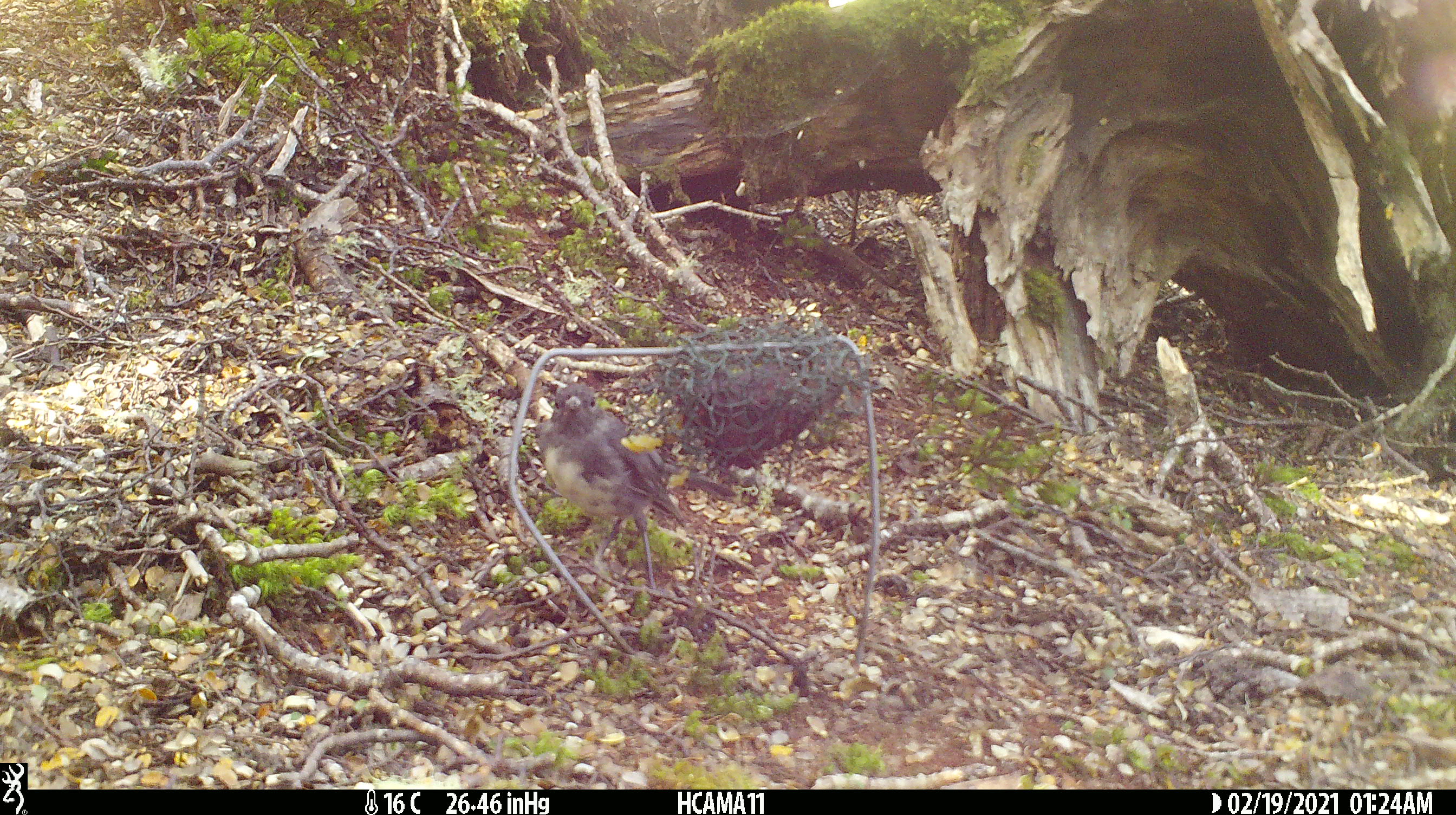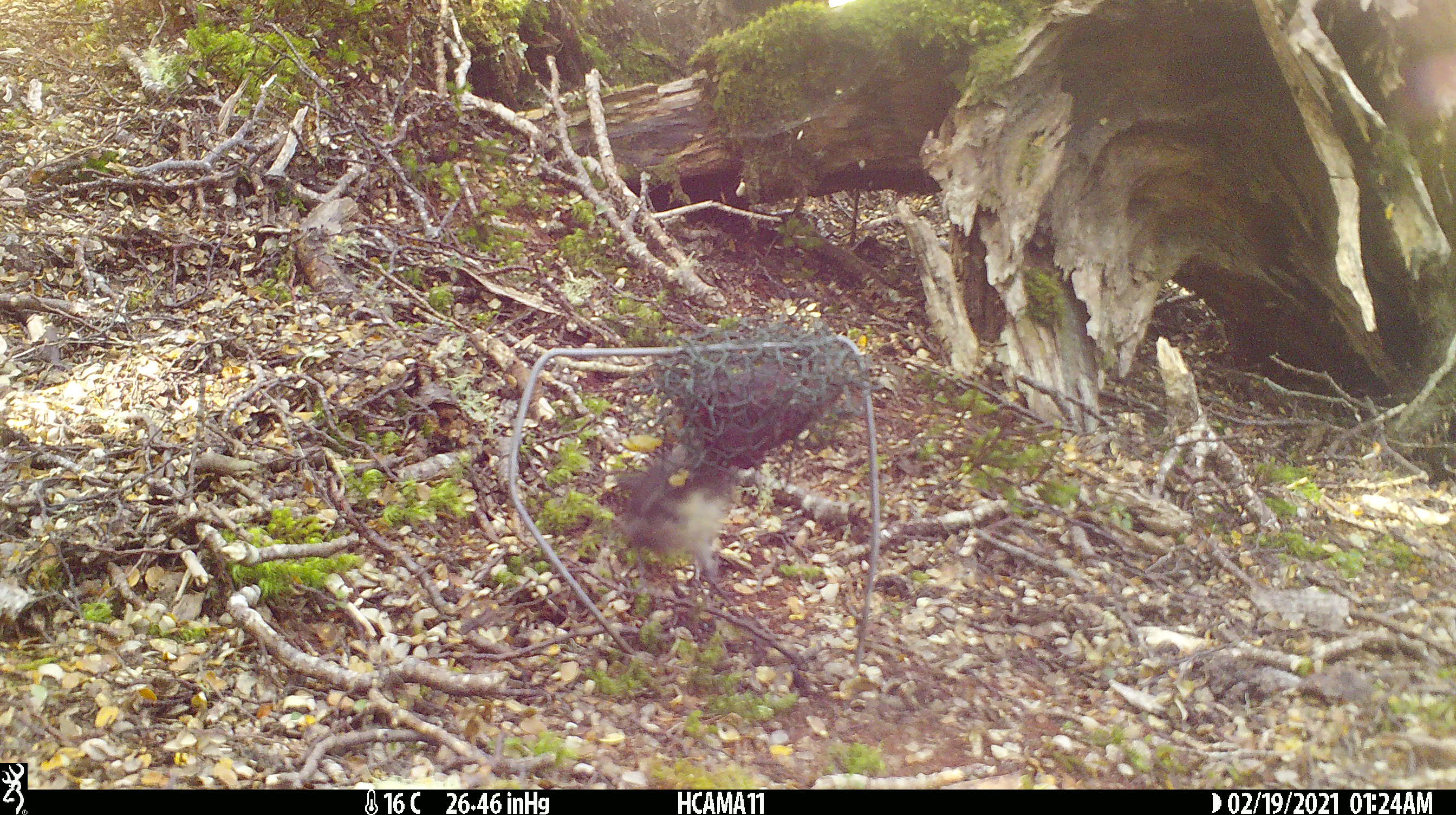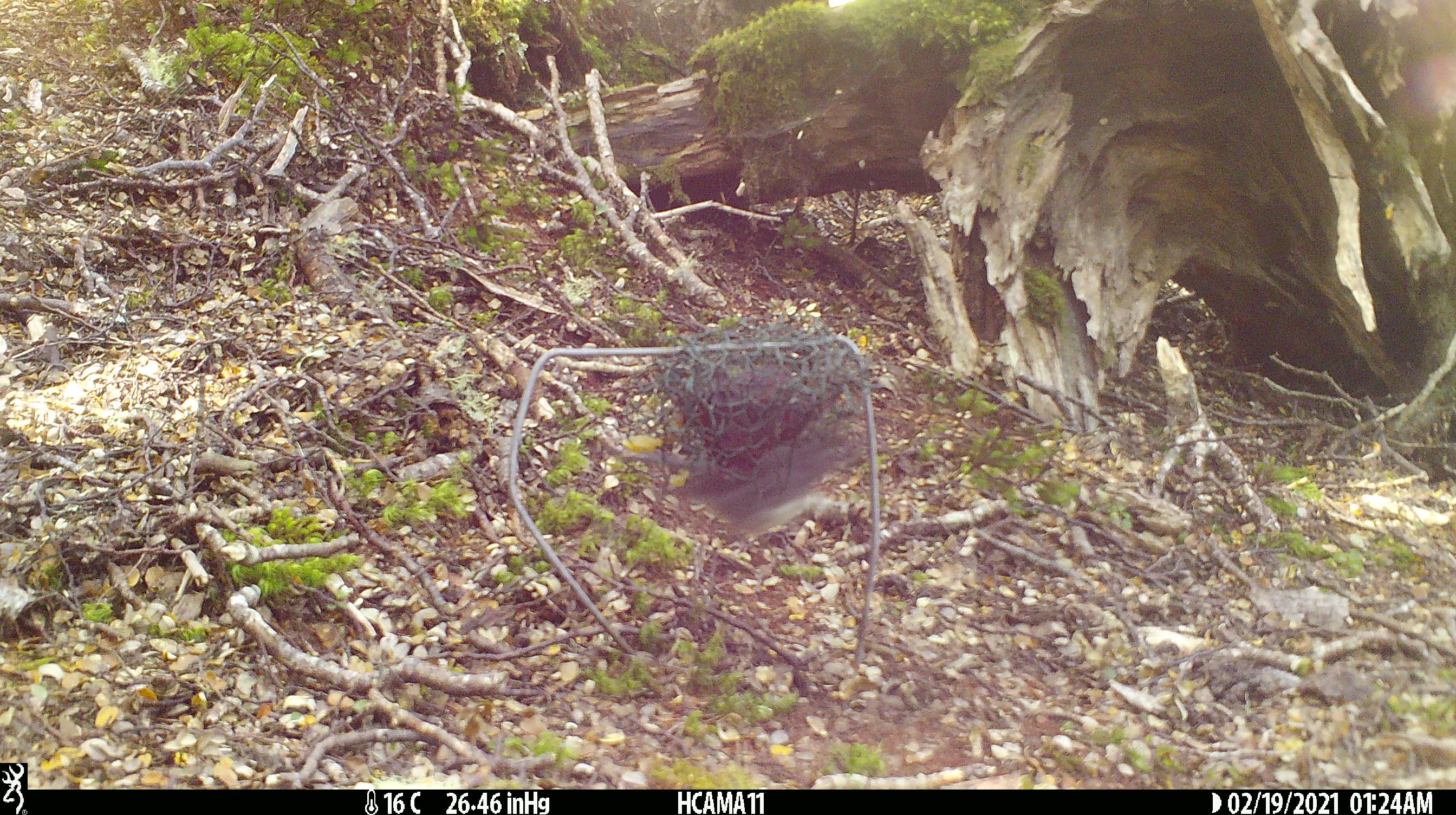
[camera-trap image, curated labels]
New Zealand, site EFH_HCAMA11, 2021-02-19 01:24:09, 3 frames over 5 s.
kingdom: Animalia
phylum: Chordata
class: Aves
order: Passeriformes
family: Petroicidae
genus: Petroica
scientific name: Petroica australis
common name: new zealand robin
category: robin